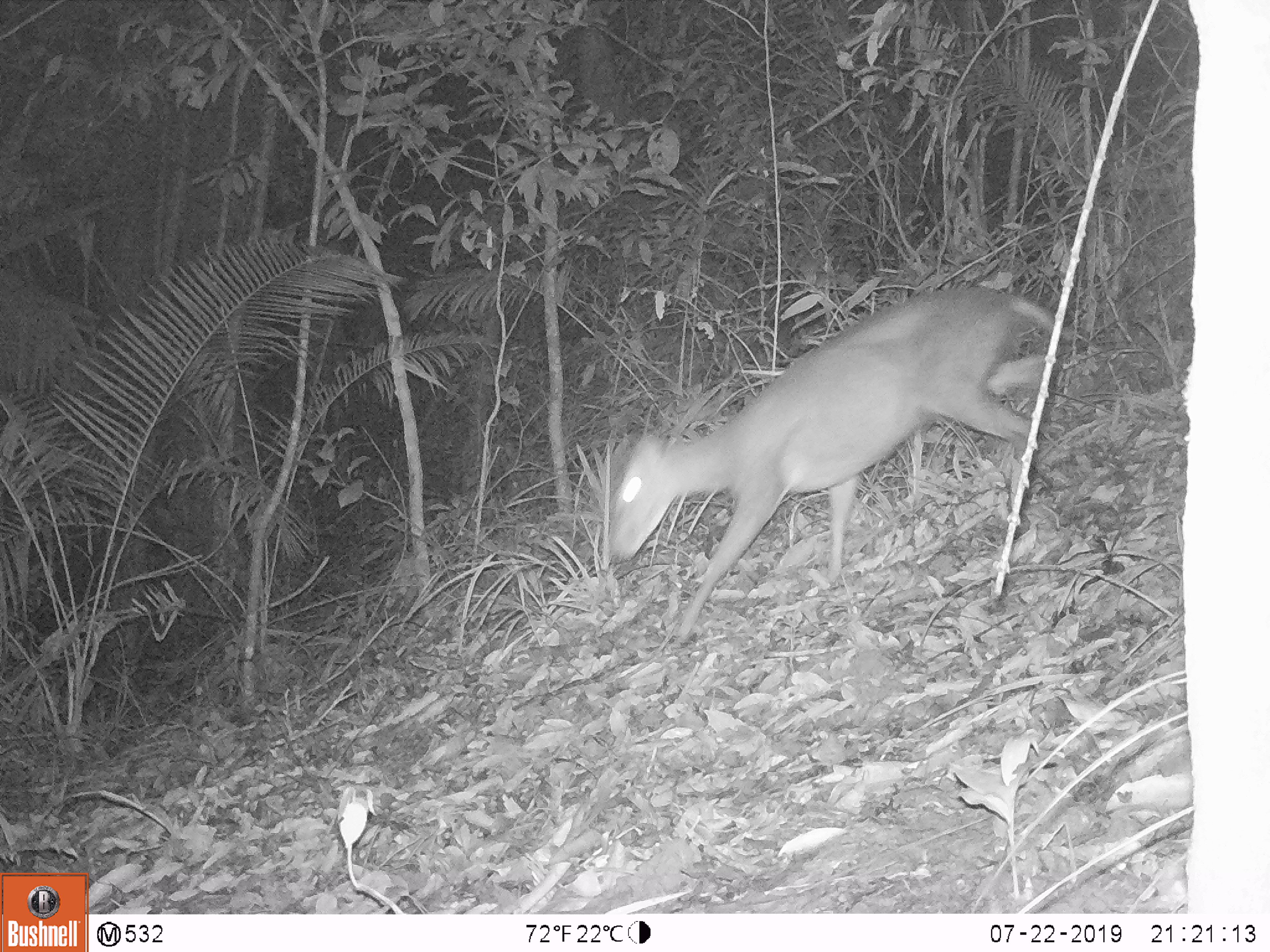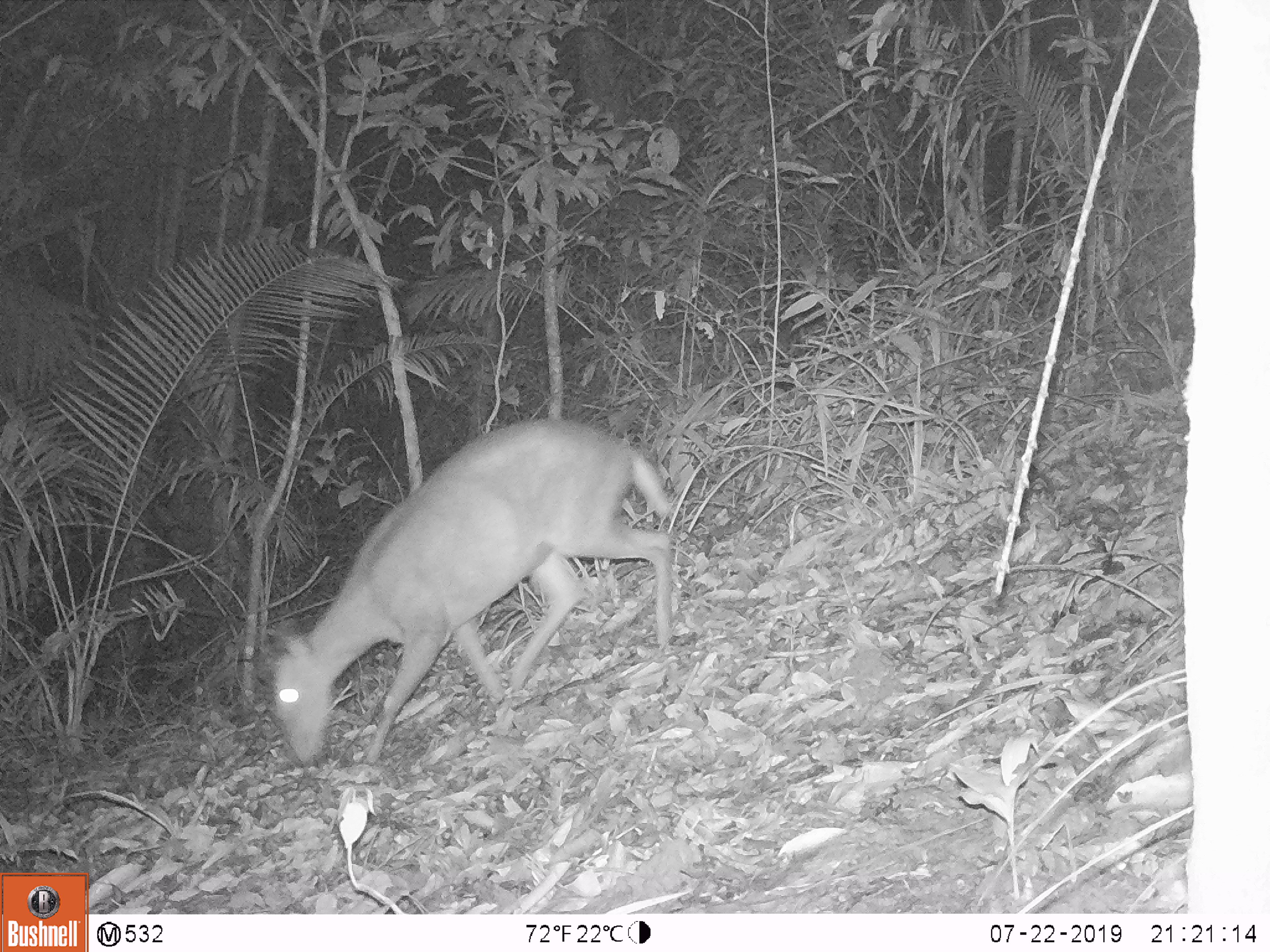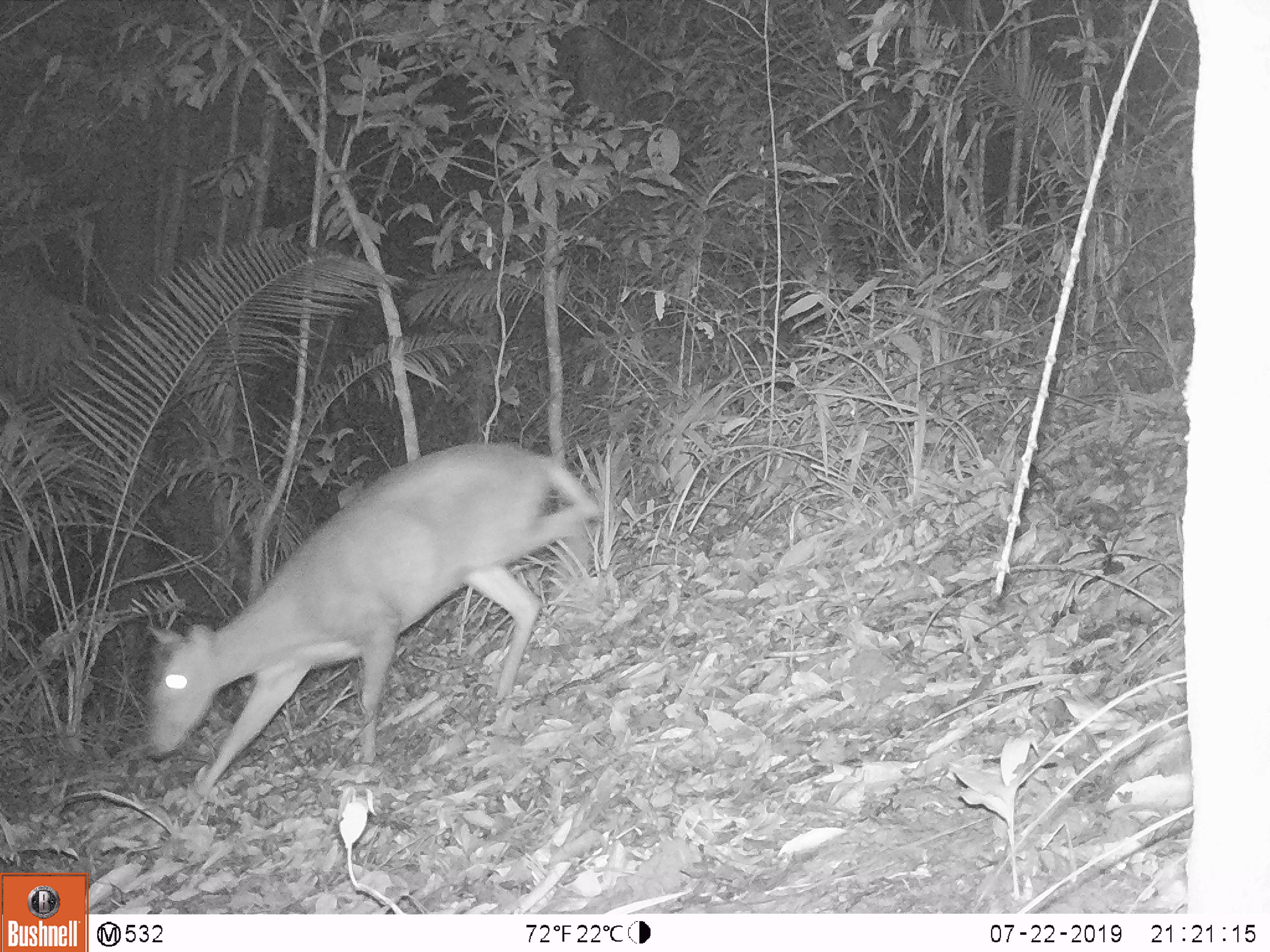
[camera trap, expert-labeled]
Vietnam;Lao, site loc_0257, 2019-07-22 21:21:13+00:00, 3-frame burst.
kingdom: Animalia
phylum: Chordata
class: Mammalia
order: Artiodactyla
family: Cervidae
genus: Muntiacus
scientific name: Muntiacus rooseveltorum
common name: roosevelt's muntjac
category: roosevelts muntjac group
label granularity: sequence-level